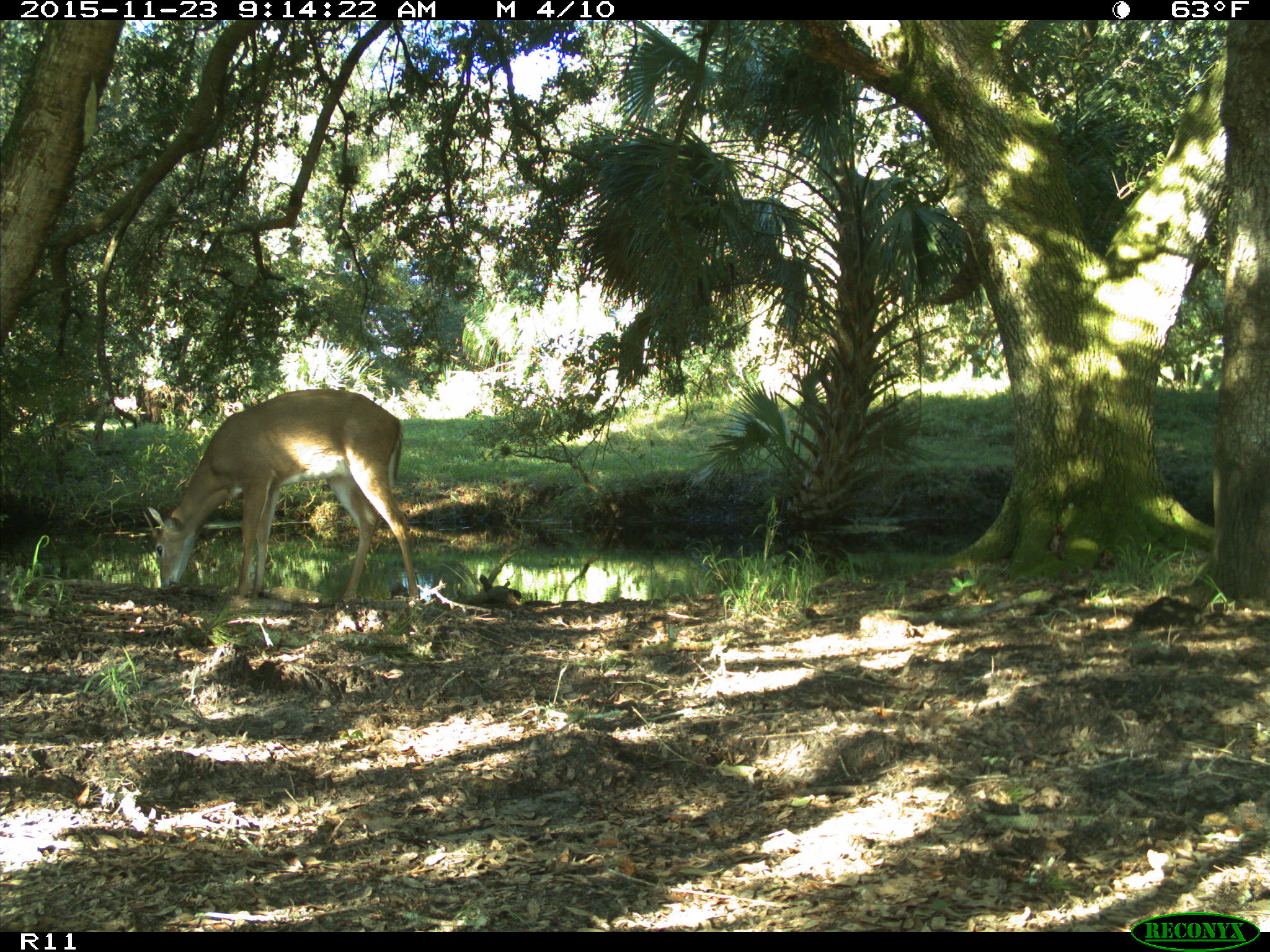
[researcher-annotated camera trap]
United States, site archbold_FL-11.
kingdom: Animalia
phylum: Chordata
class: Mammalia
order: Artiodactyla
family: Cervidae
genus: Odocoileus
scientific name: Odocoileus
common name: deer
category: unidentified deer